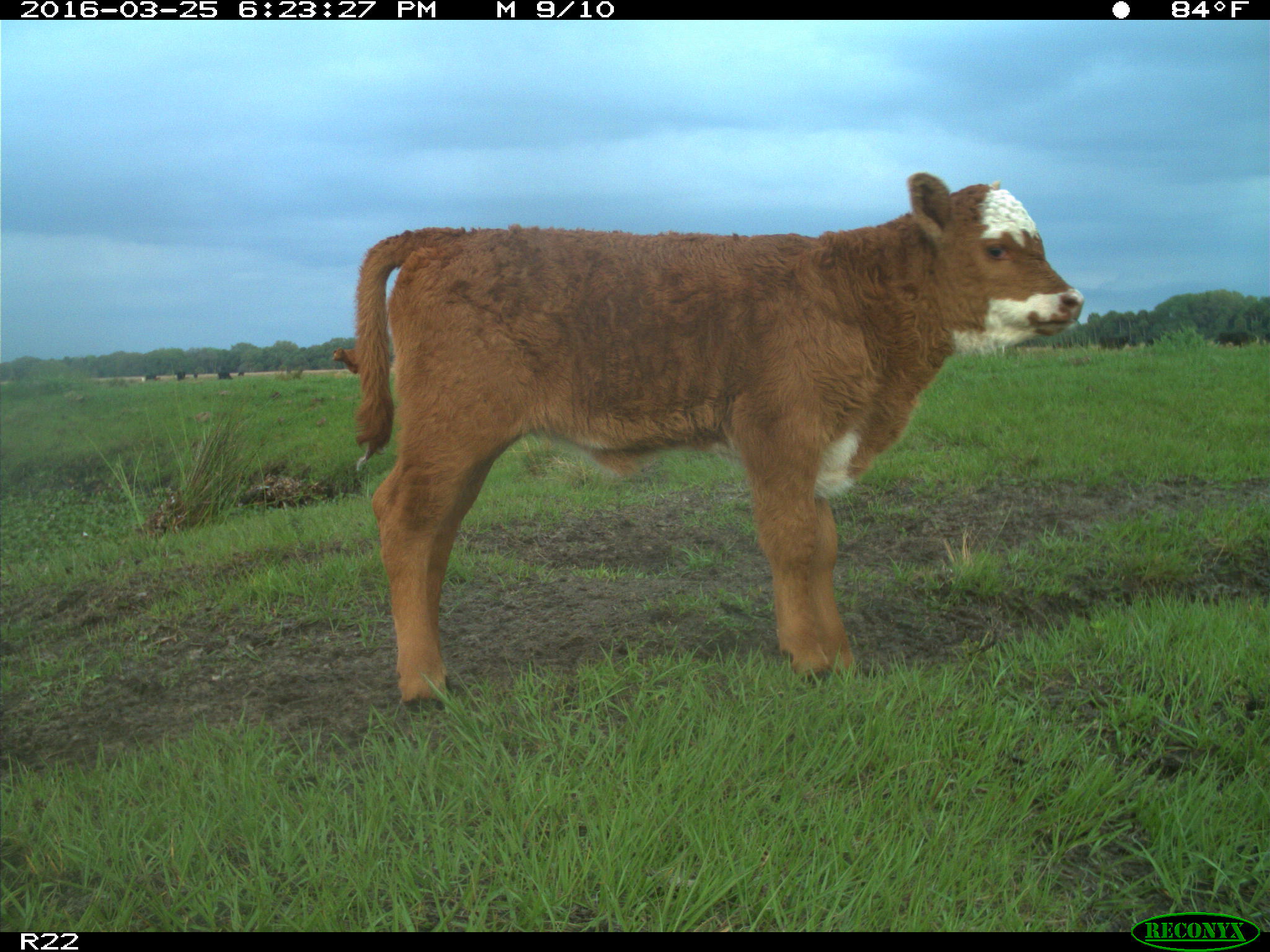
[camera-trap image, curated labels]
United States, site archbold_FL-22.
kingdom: Animalia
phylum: Chordata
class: Mammalia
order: Artiodactyla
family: Bovidae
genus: Bos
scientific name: Bos taurus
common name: domestic cow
Bos taurus (domestic cow).